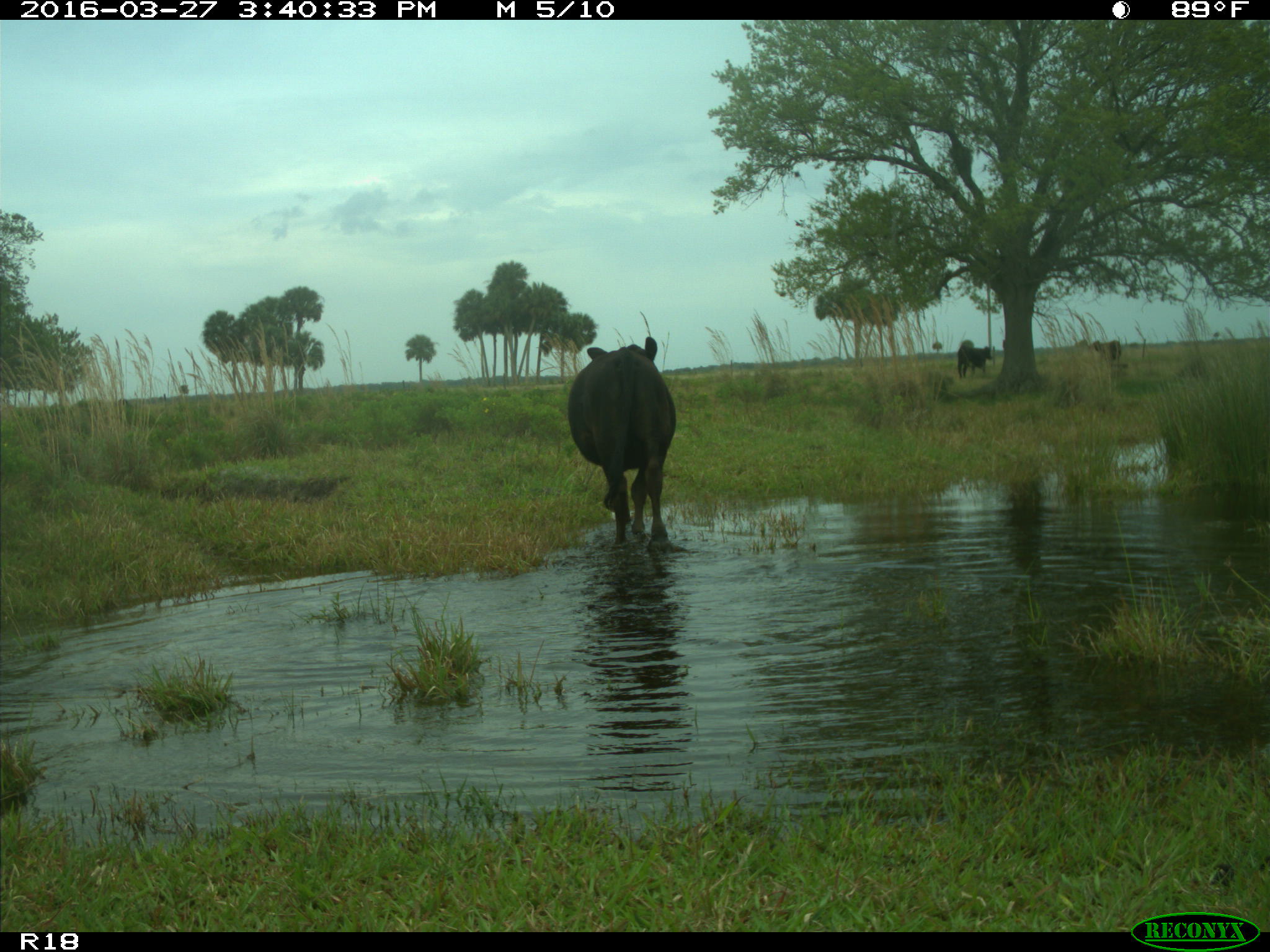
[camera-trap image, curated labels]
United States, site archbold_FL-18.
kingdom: Animalia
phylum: Chordata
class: Mammalia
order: Artiodactyla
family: Bovidae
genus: Bos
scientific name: Bos taurus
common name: domestic cow